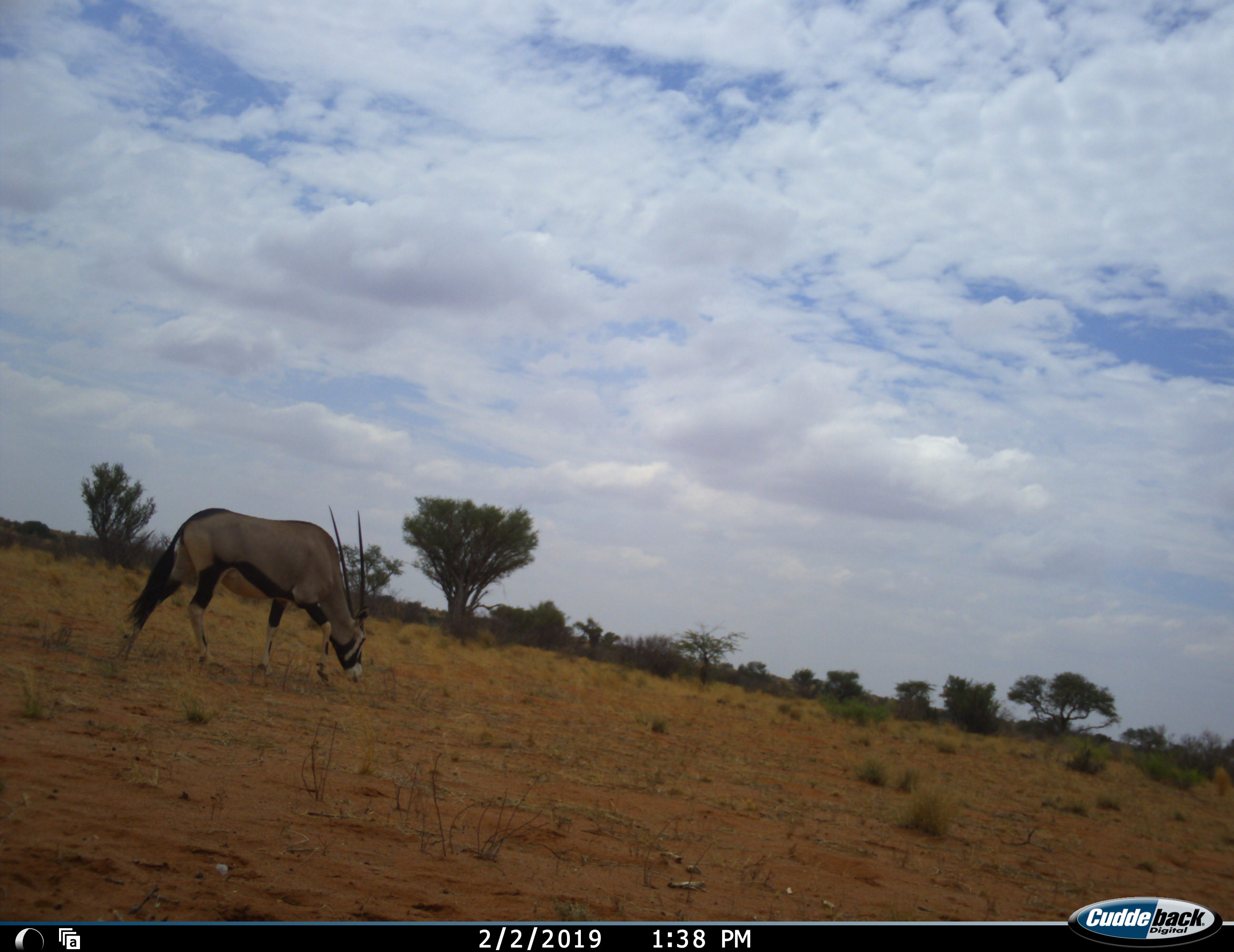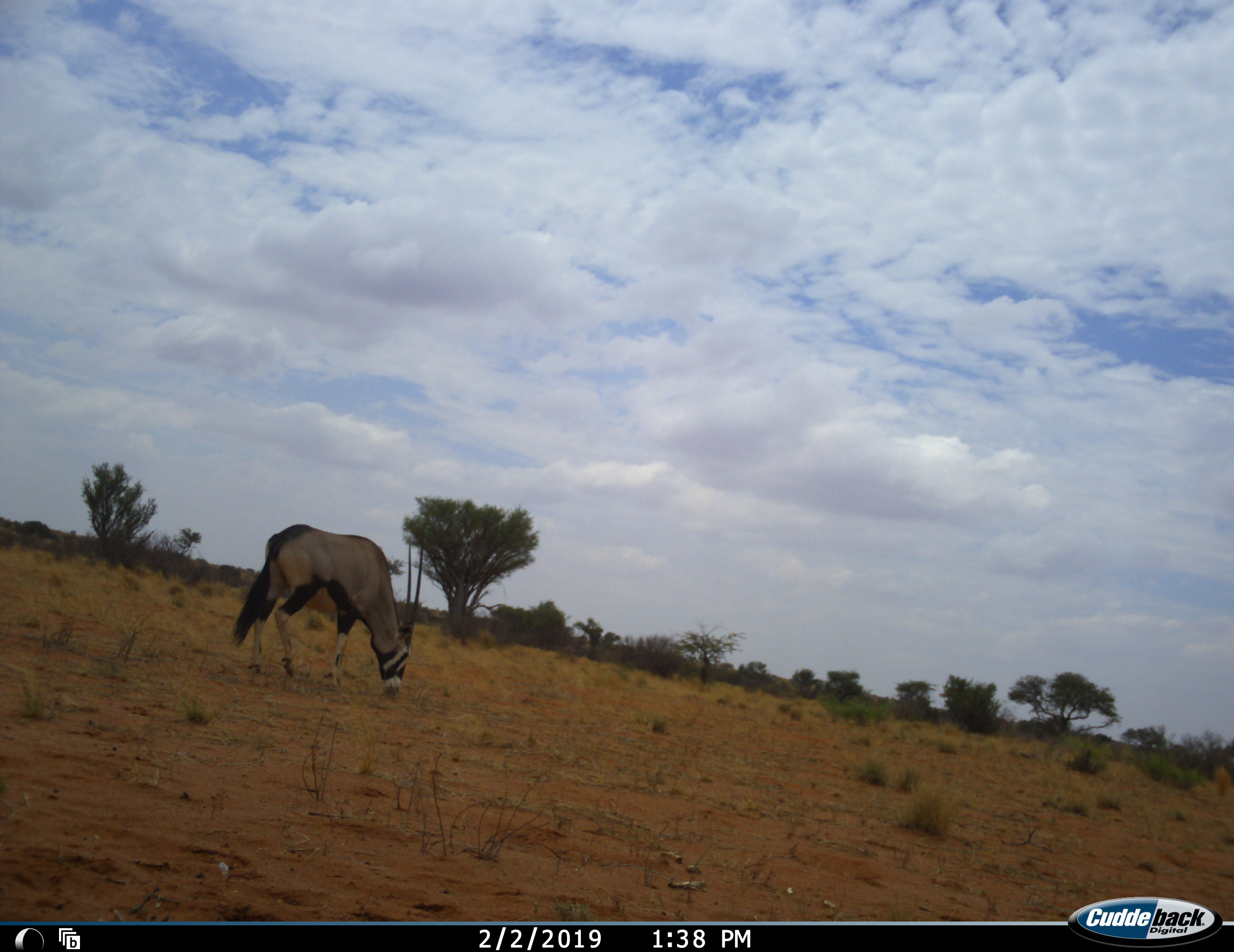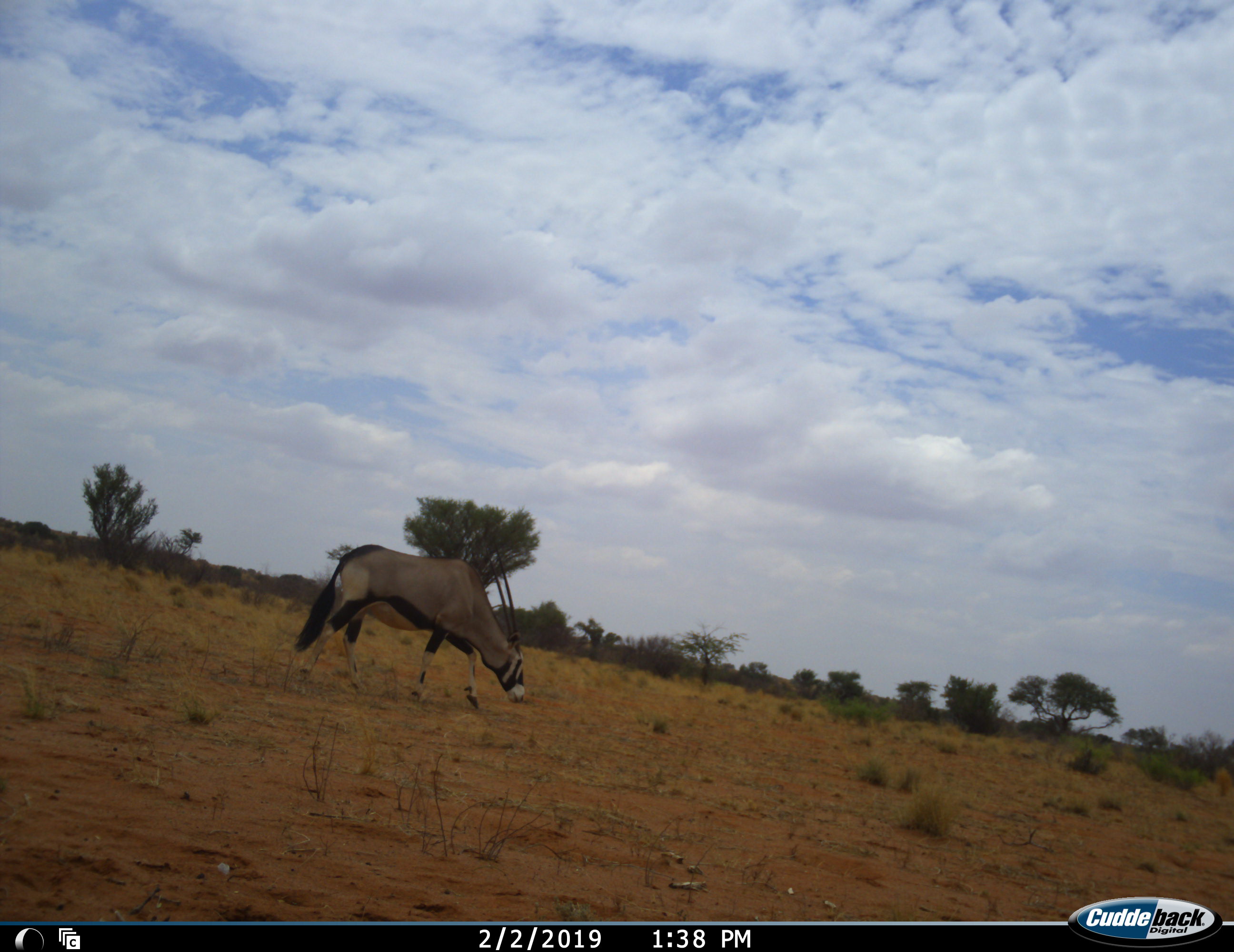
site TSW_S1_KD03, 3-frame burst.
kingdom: Animalia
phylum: Chordata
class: Mammalia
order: Artiodactyla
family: Bovidae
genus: Oryx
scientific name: Oryx gazella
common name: gemsbok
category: oryx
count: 1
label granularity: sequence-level